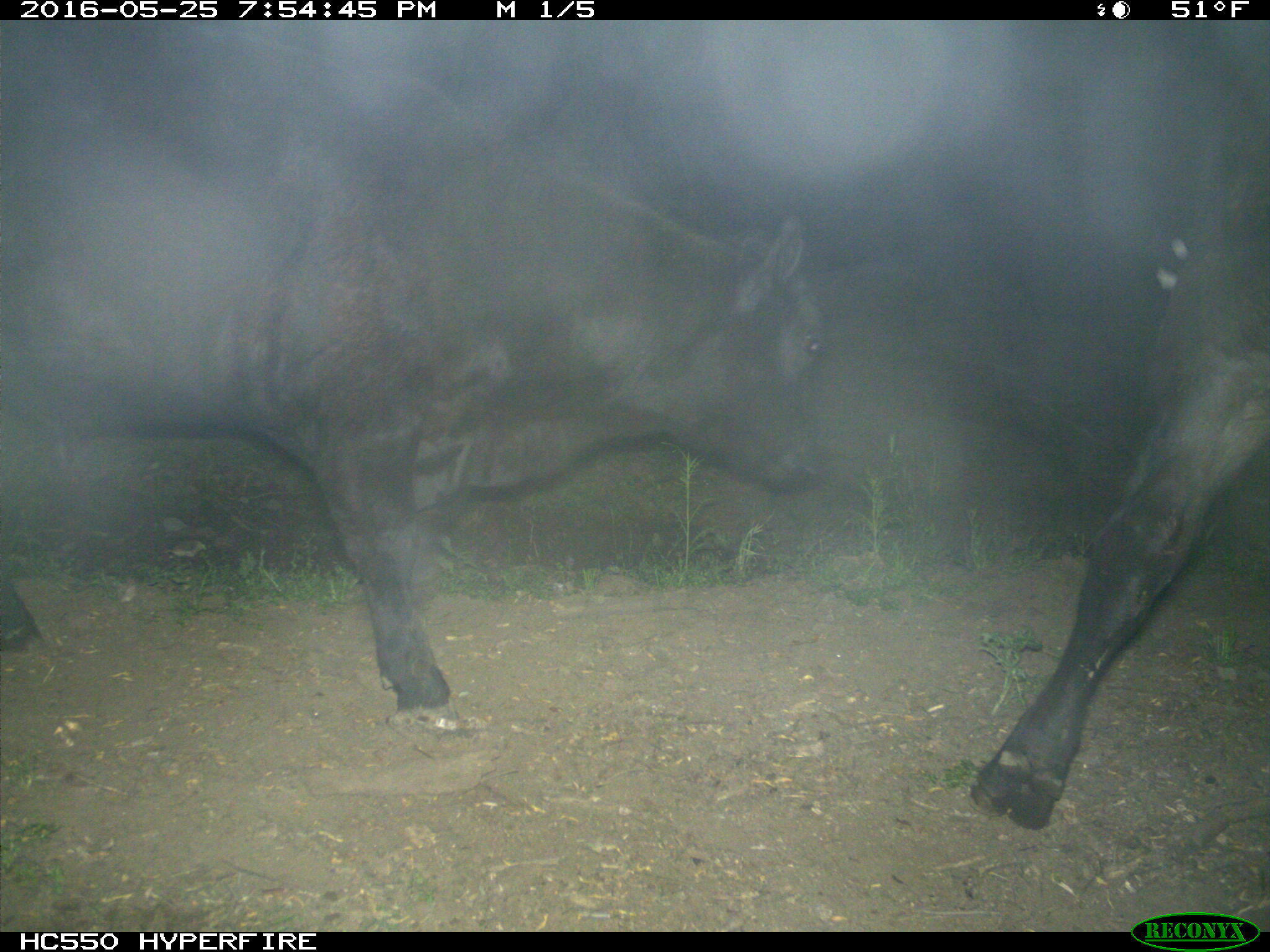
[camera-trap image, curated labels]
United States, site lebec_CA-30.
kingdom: Animalia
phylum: Chordata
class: Mammalia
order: Artiodactyla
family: Bovidae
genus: Bos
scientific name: Bos taurus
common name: domestic cow